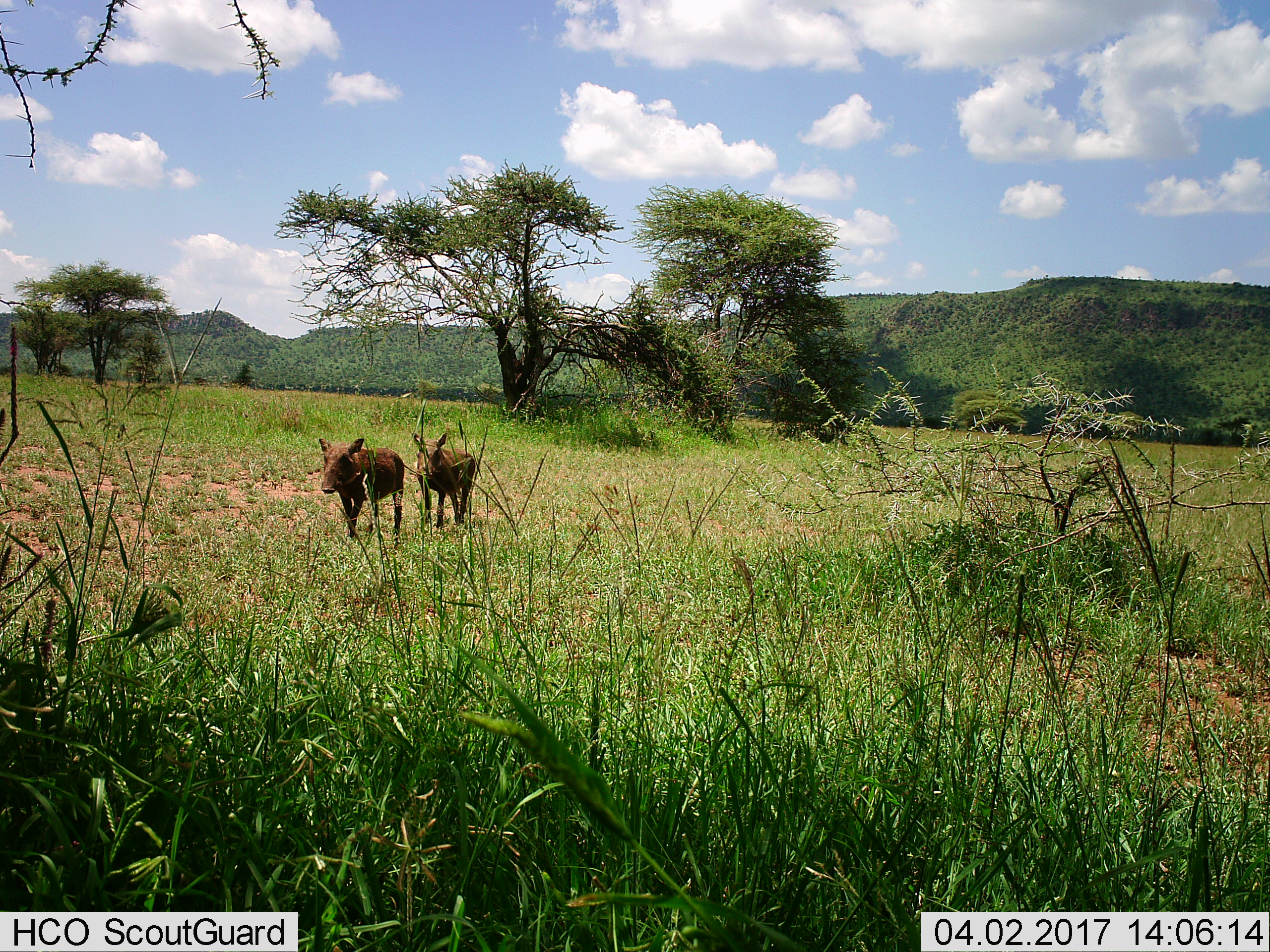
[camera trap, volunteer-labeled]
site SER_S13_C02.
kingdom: Animalia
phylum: Chordata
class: Mammalia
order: Artiodactyla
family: Suidae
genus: Phacochoerus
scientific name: Phacochoerus africanus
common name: warthog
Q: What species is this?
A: Warthog (Phacochoerus africanus).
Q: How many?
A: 2.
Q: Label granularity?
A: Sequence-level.